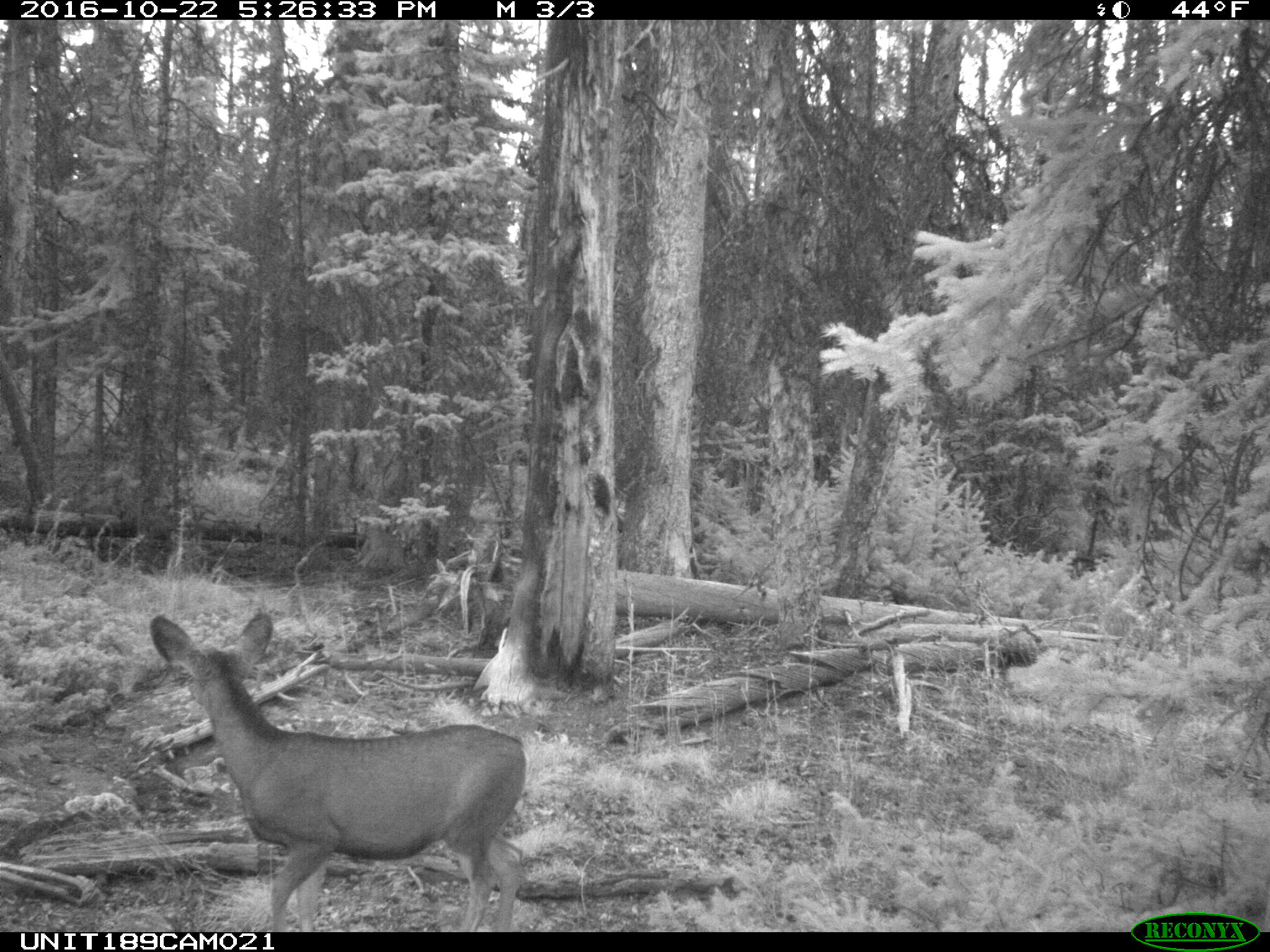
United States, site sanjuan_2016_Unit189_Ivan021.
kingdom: Animalia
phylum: Chordata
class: Mammalia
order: Artiodactyla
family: Cervidae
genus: Odocoileus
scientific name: Odocoileus hemionus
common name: mule deer